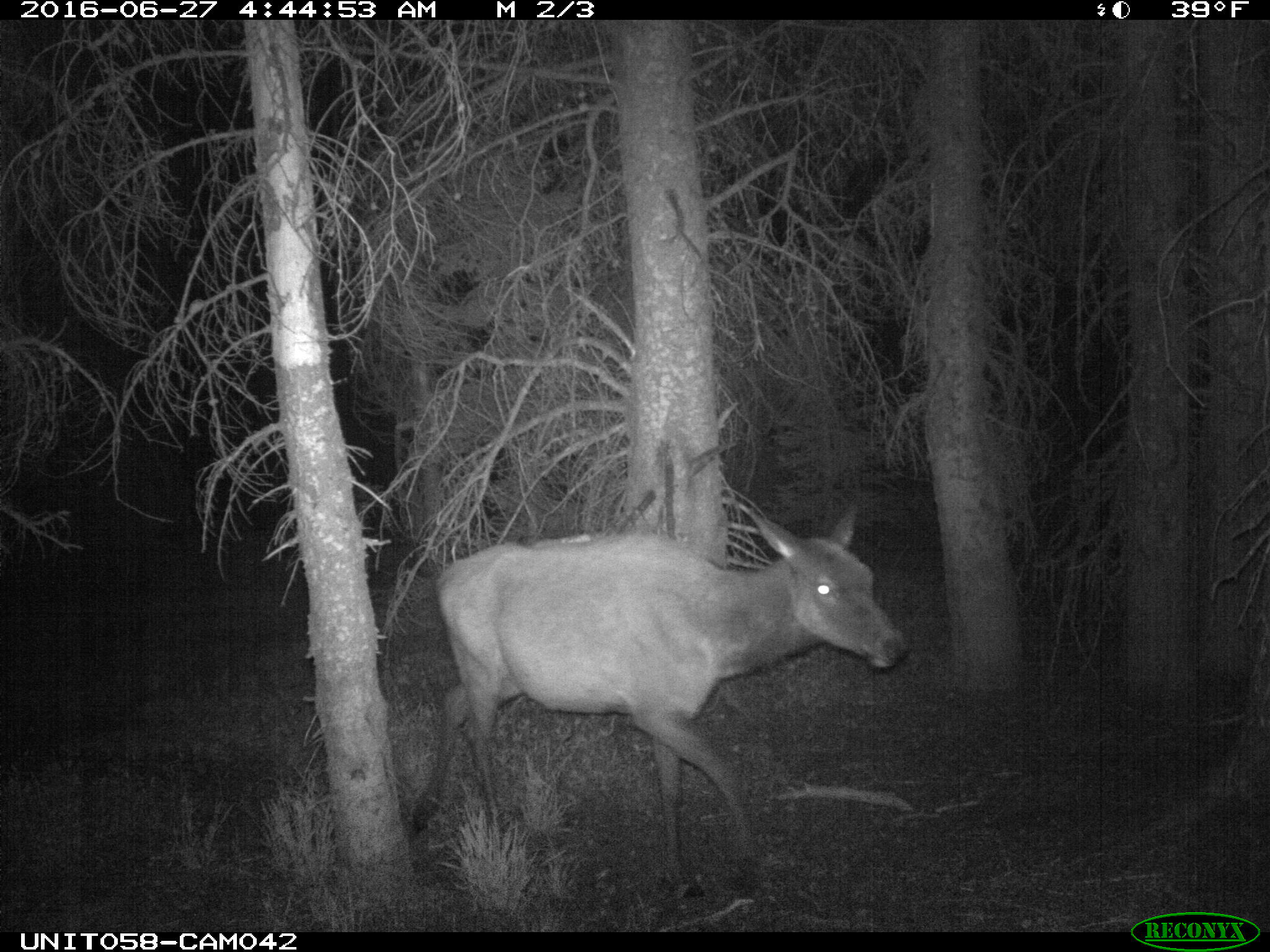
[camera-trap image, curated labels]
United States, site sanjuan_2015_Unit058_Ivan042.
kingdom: Animalia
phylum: Chordata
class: Mammalia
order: Artiodactyla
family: Cervidae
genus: Cervus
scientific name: Cervus elaphus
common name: red deer